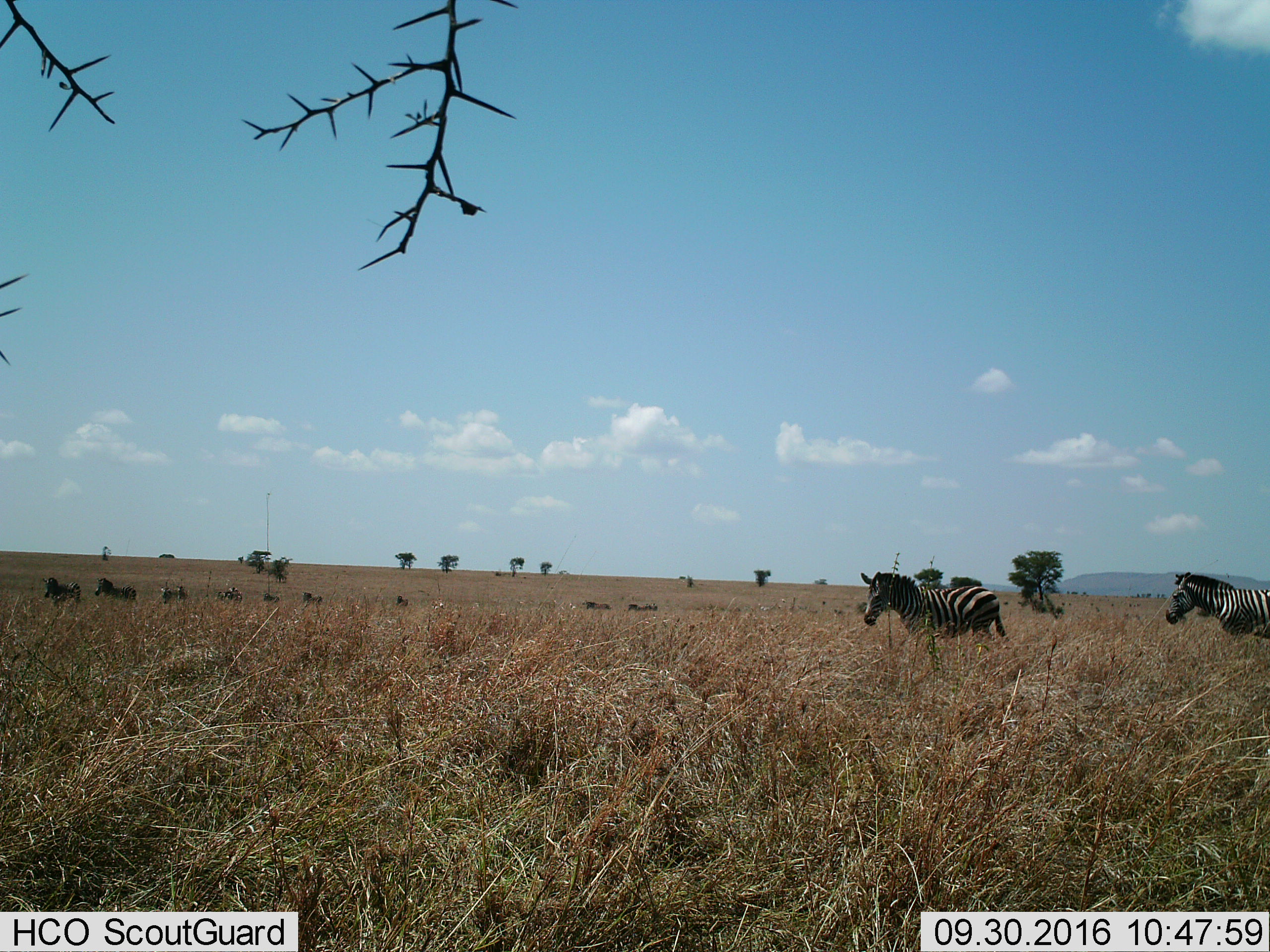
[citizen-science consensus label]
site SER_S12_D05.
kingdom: Animalia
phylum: Chordata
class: Mammalia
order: Perissodactyla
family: Equidae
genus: Equus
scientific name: Equus quagga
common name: plains zebra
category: zebraplains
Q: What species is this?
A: Zebraplains (plains zebra) (Equus quagga).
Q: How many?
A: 11-50.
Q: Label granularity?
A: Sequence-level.